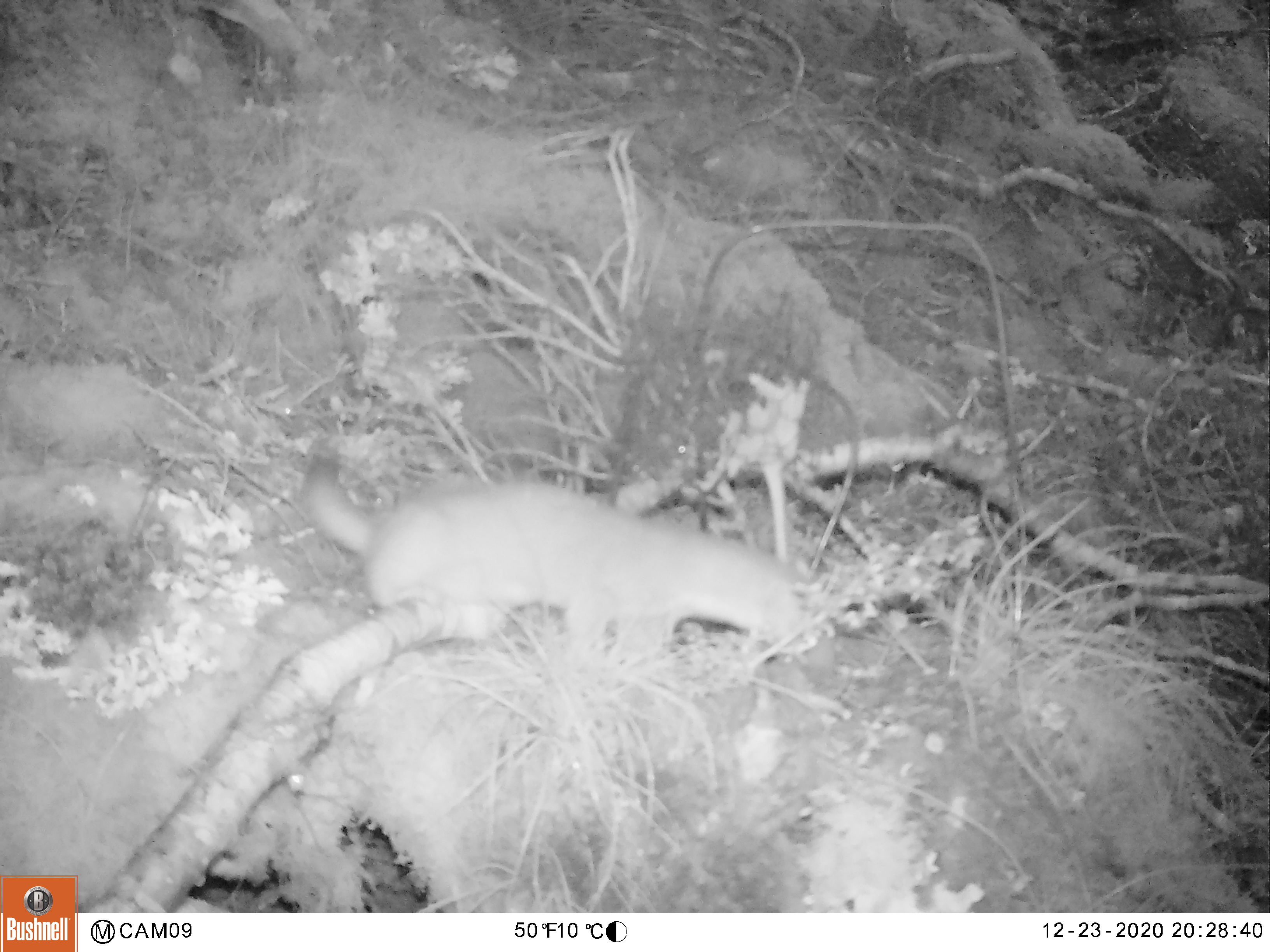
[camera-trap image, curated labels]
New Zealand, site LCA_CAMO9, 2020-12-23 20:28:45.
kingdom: Animalia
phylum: Chordata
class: Mammalia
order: Carnivora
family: Mustelidae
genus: Mustela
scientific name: Mustela erminea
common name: stoat